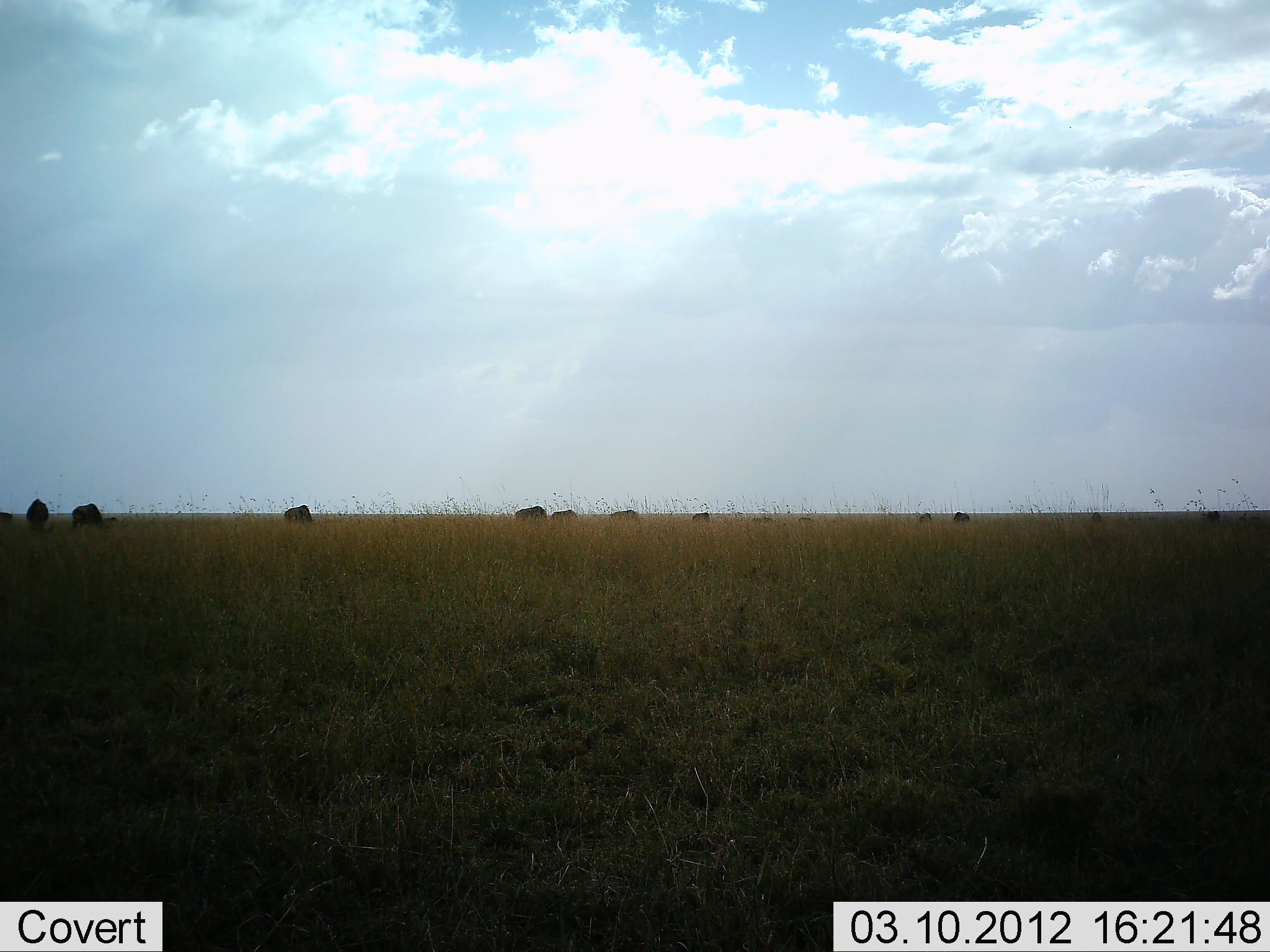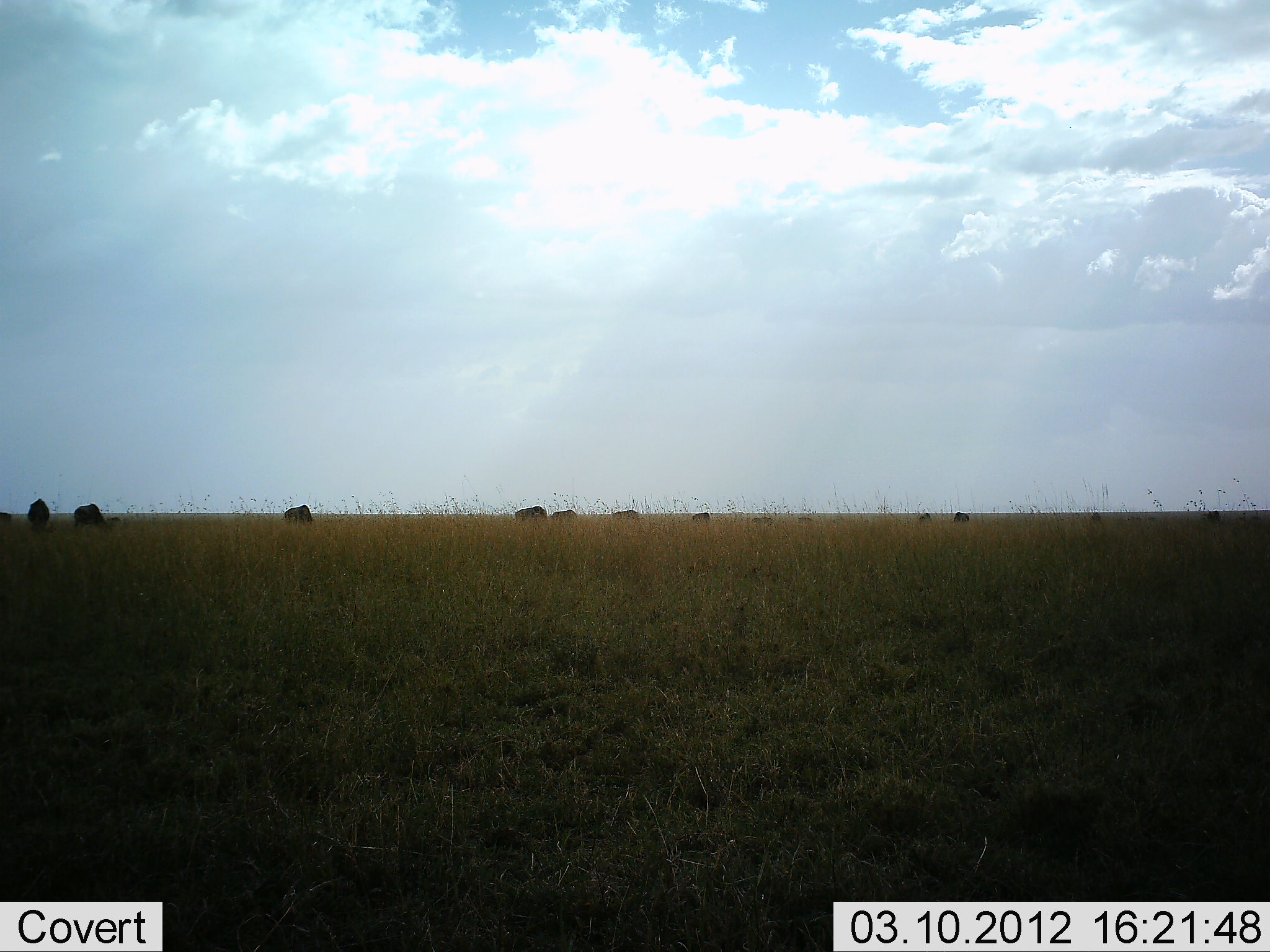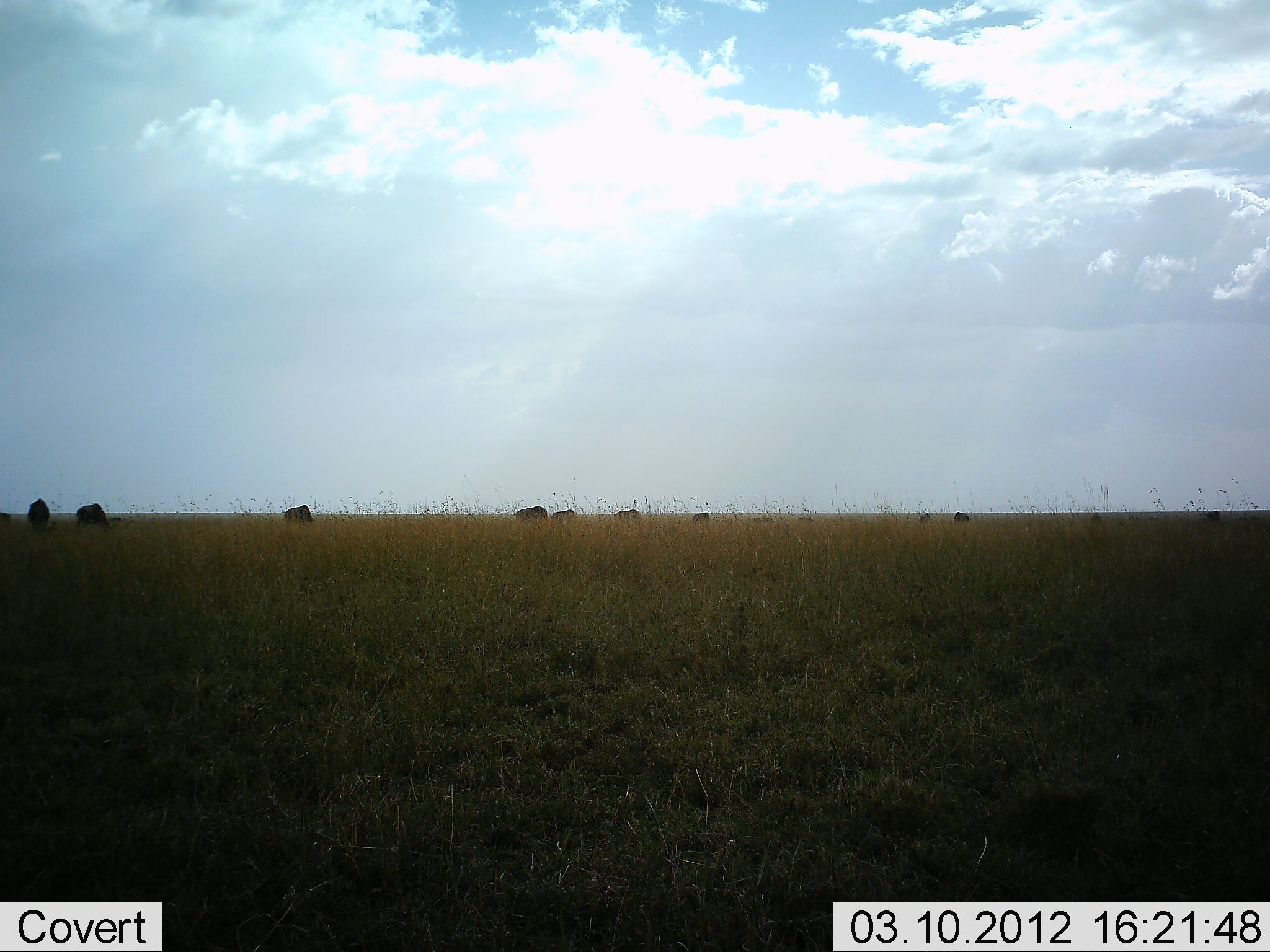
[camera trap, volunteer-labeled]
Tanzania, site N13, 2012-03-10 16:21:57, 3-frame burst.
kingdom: Animalia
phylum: Chordata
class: Mammalia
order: Artiodactyla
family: Bovidae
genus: Connochaetes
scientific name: Connochaetes taurinus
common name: blue wildebeest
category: wildebeest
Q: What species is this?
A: Wildebeest (blue wildebeest) (Connochaetes taurinus).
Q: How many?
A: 11-50.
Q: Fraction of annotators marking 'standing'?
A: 43%.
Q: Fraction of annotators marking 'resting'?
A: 0%.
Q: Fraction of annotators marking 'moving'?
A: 5%.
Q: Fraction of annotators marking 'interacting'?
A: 5%.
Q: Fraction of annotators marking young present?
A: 0%.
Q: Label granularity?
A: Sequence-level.